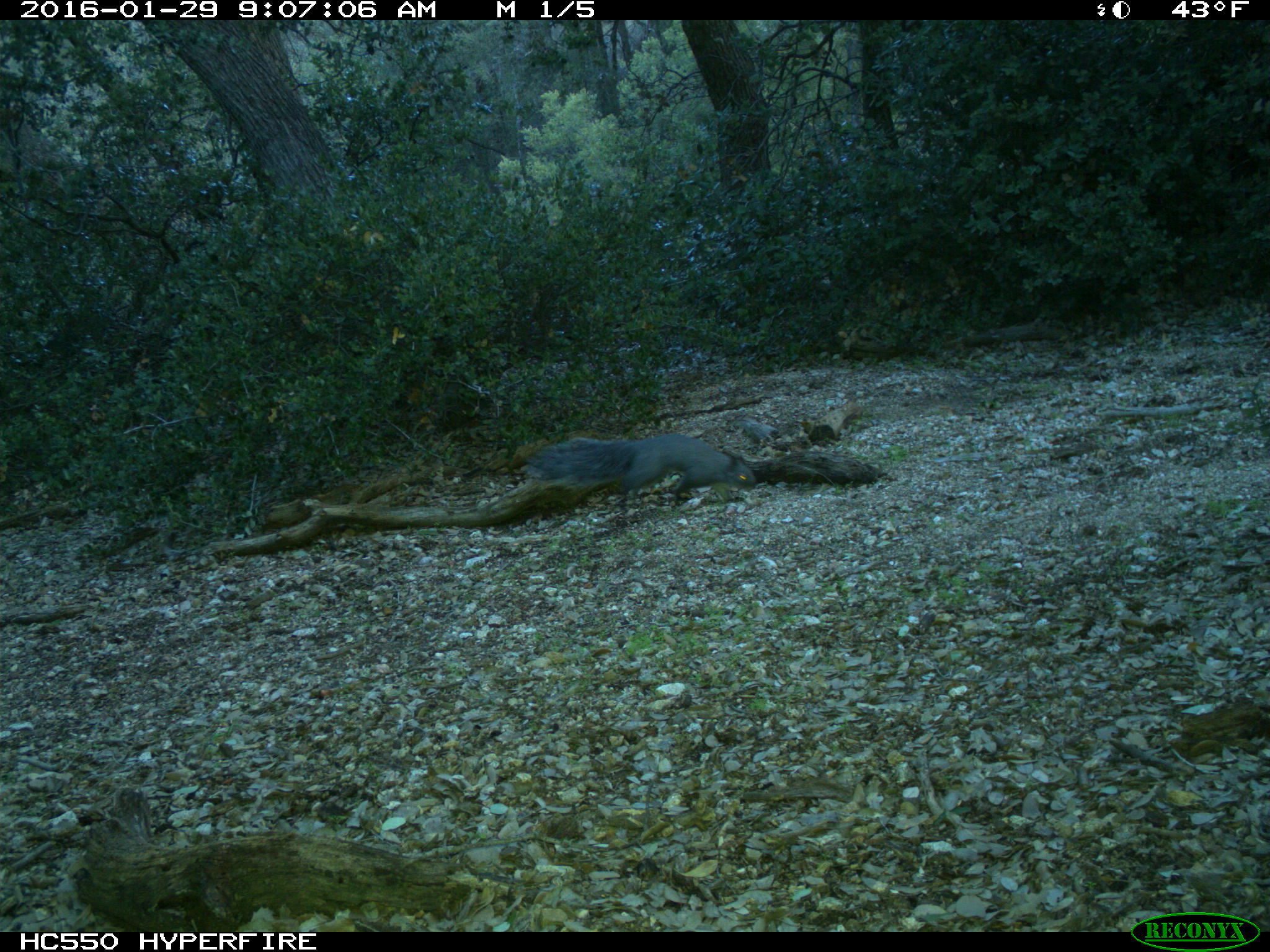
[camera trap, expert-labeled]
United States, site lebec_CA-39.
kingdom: Animalia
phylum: Chordata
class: Mammalia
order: Rodentia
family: Sciuridae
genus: Sciurus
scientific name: Sciurus carolinensis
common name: eastern gray squirrel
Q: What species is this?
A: Sciurus carolinensis (eastern gray squirrel).